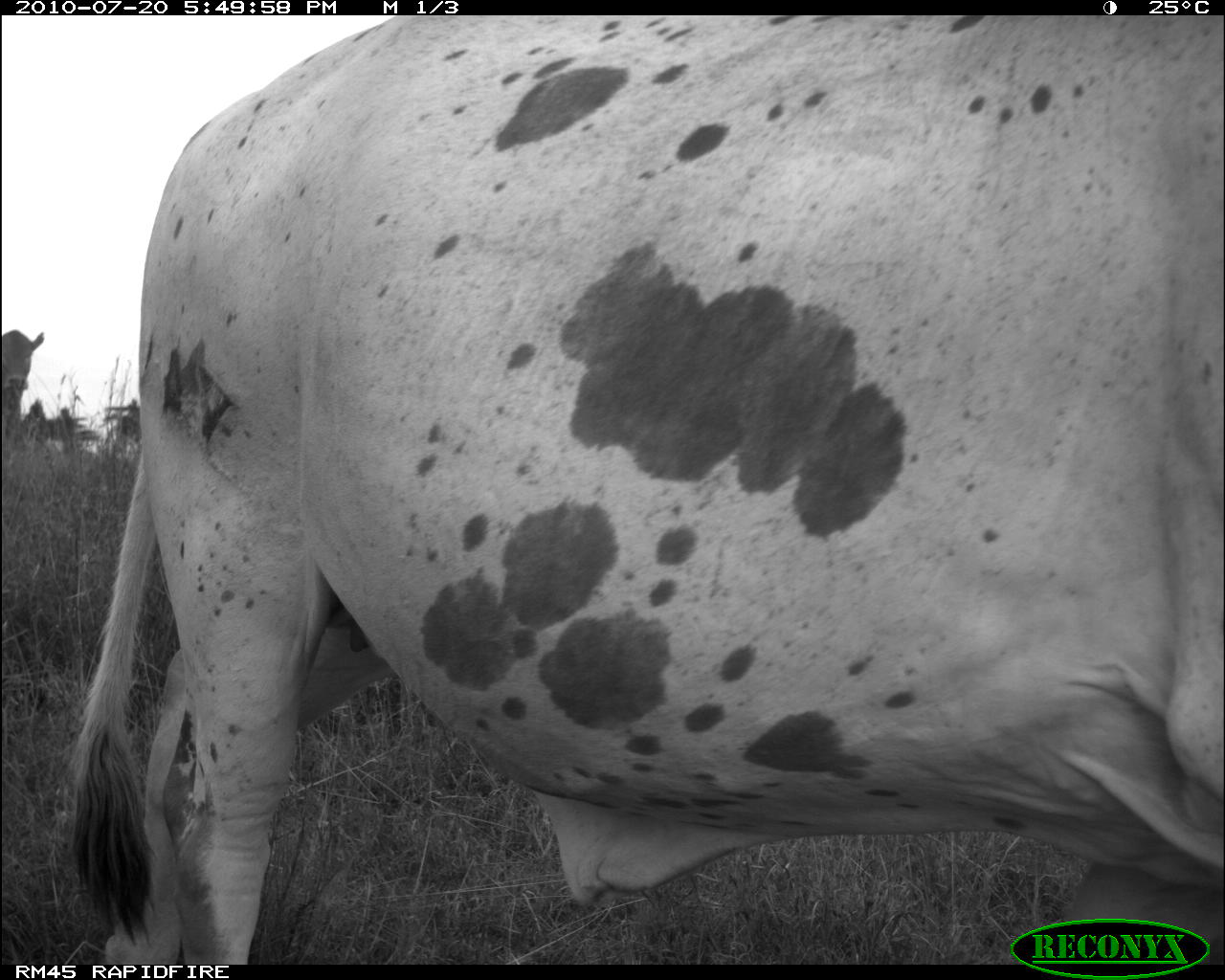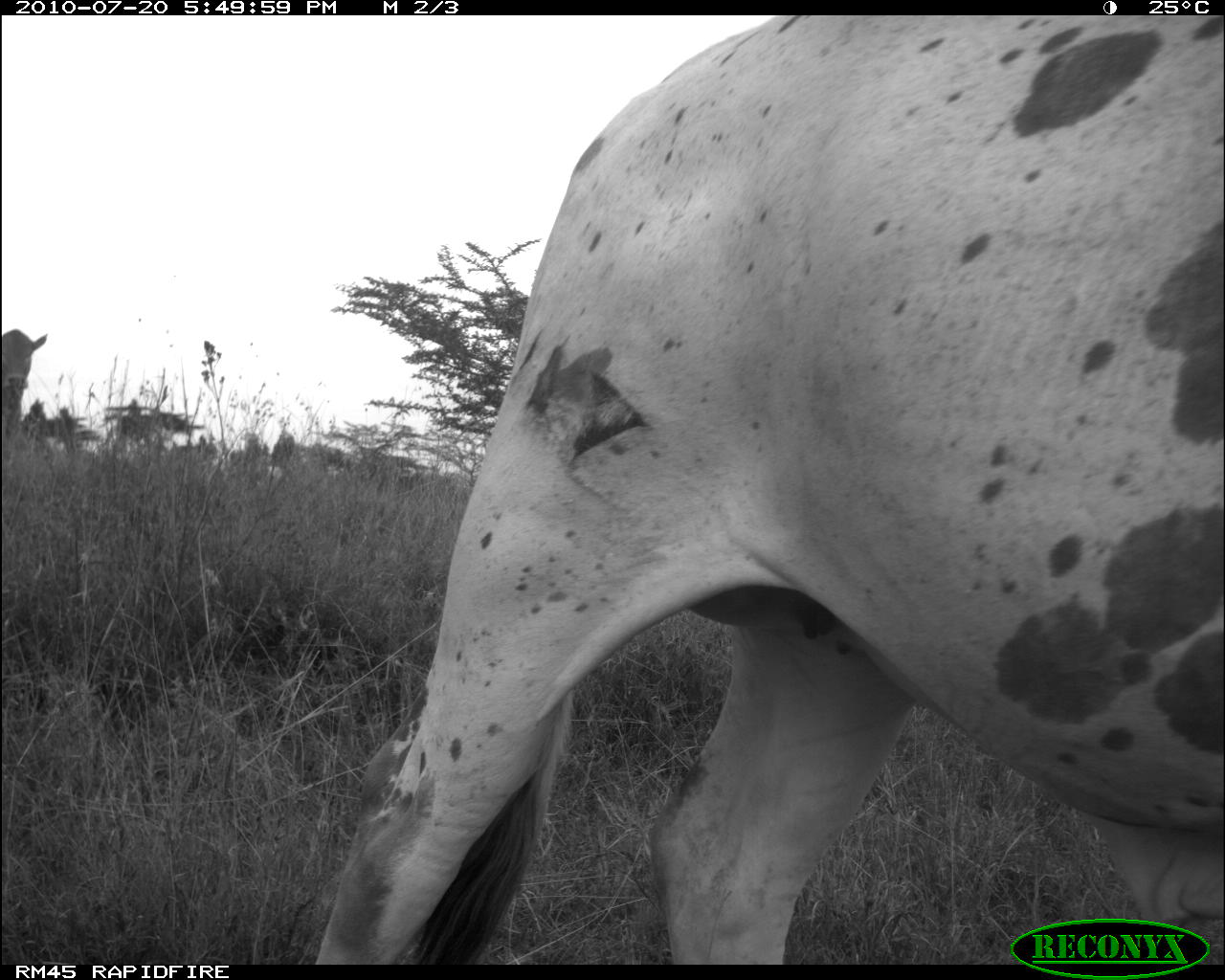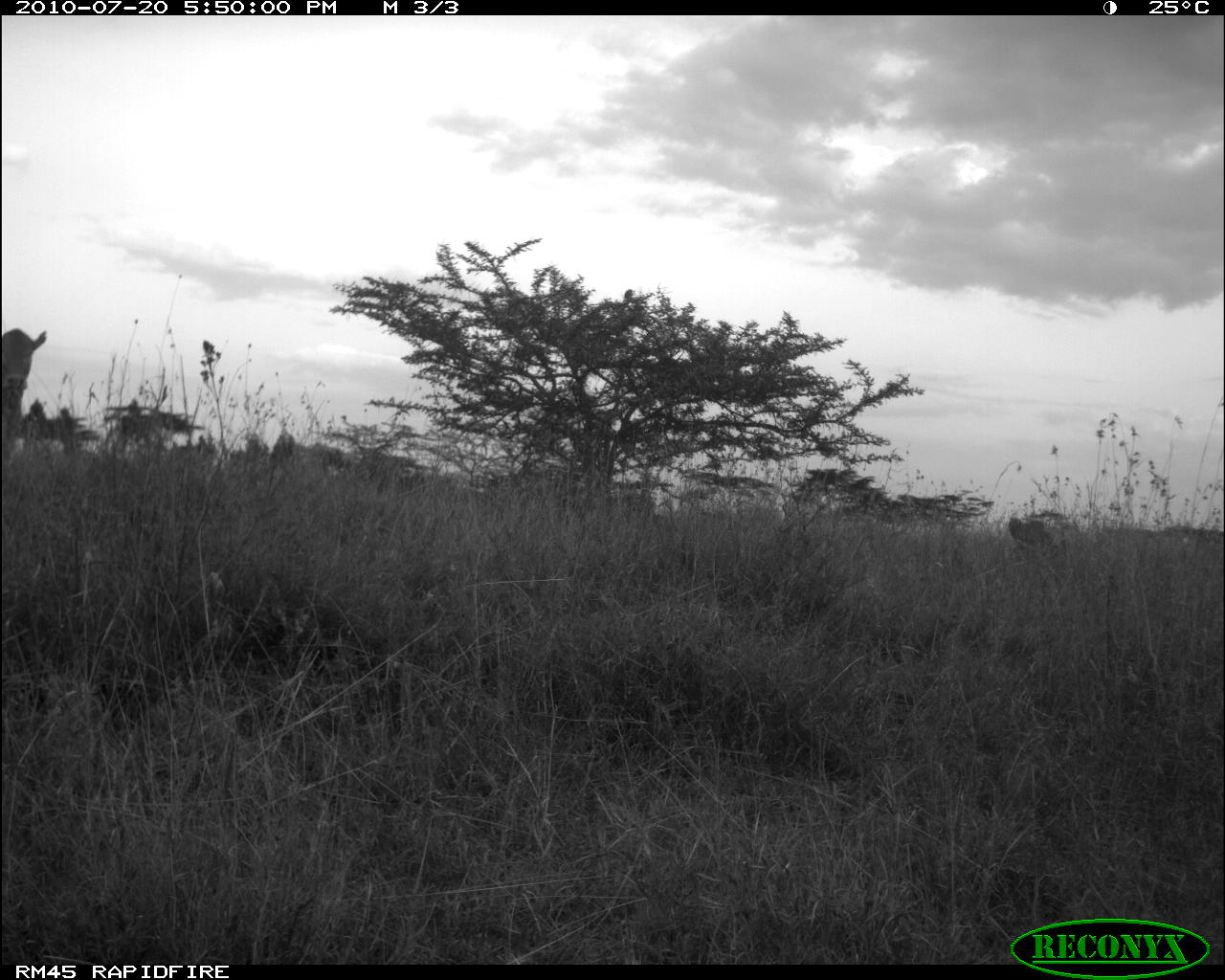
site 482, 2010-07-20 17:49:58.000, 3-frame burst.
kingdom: Animalia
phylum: Chordata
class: Mammalia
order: Artiodactyla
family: Bovidae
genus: Bos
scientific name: Bos taurus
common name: domestic cattle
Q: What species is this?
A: Bos taurus (domestic cattle).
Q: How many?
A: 2.